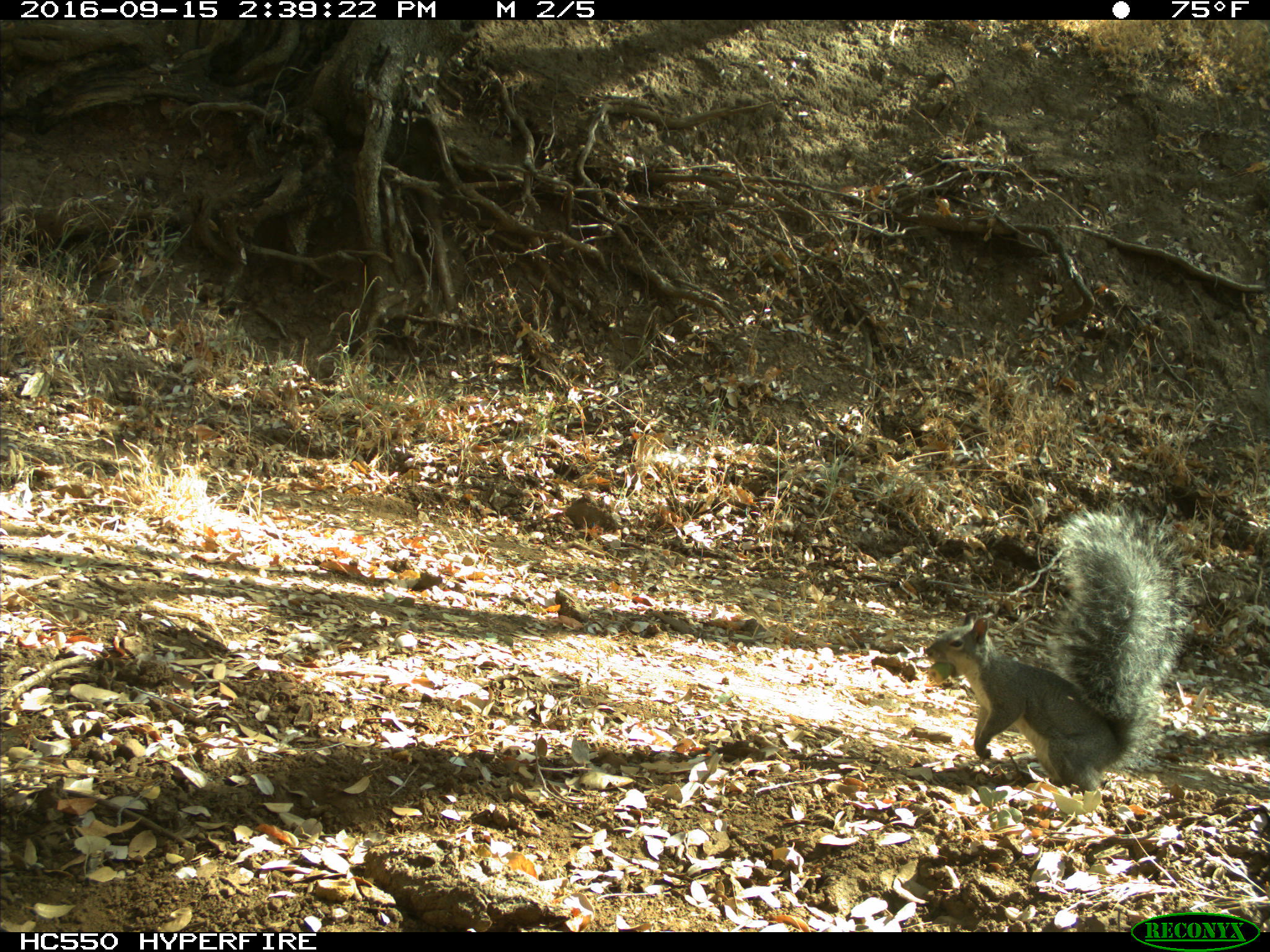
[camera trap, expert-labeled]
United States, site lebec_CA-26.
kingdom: Animalia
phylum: Chordata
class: Mammalia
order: Rodentia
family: Sciuridae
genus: Sciurus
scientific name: Sciurus carolinensis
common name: eastern gray squirrel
Sciurus carolinensis (eastern gray squirrel).